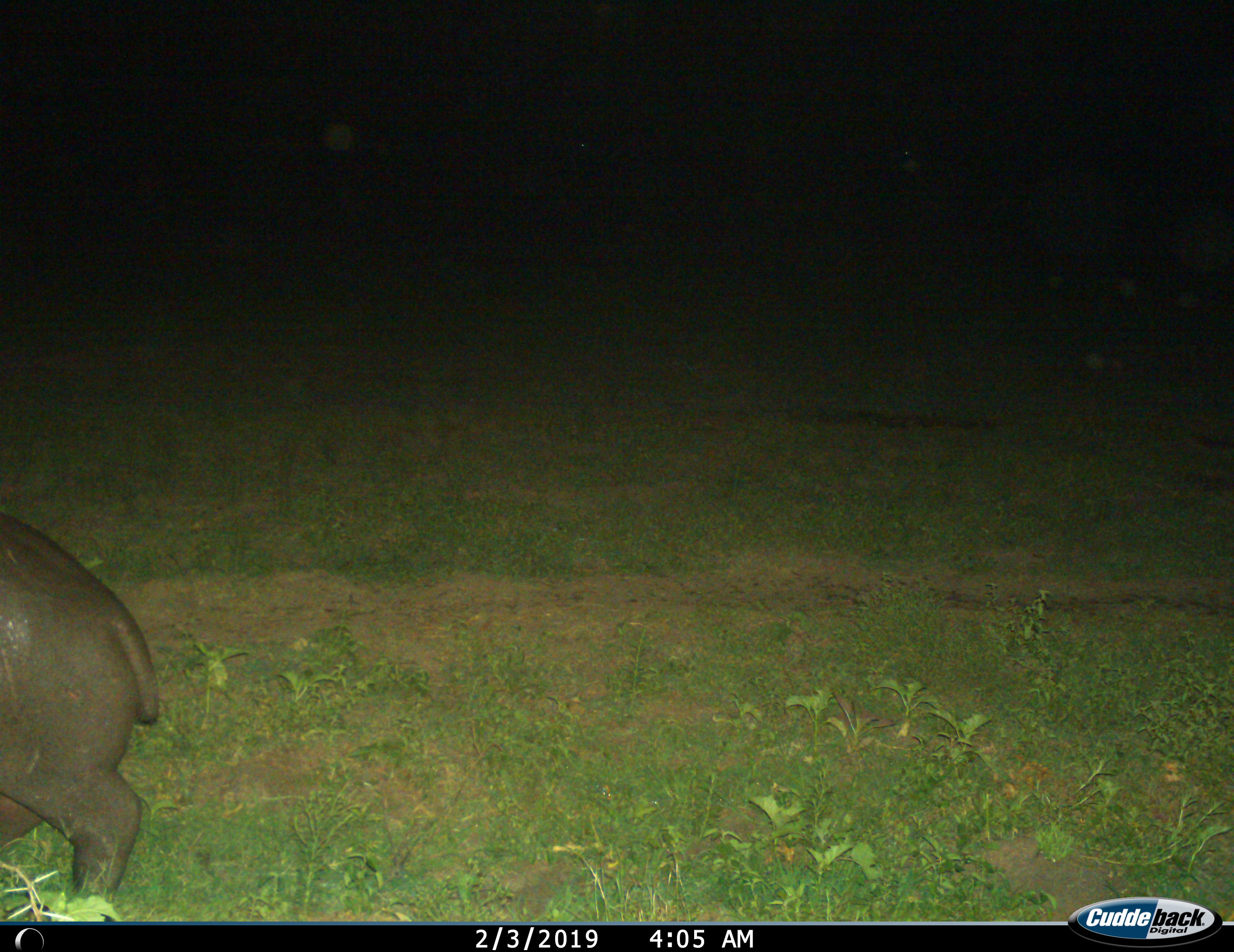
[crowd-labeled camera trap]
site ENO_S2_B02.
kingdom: Animalia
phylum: Chordata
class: Mammalia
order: Artiodactyla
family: Hippopotamidae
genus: Hippopotamus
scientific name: Hippopotamus amphibius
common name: hippopotamus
Hippopotamus (Hippopotamus amphibius), count 1. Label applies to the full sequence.